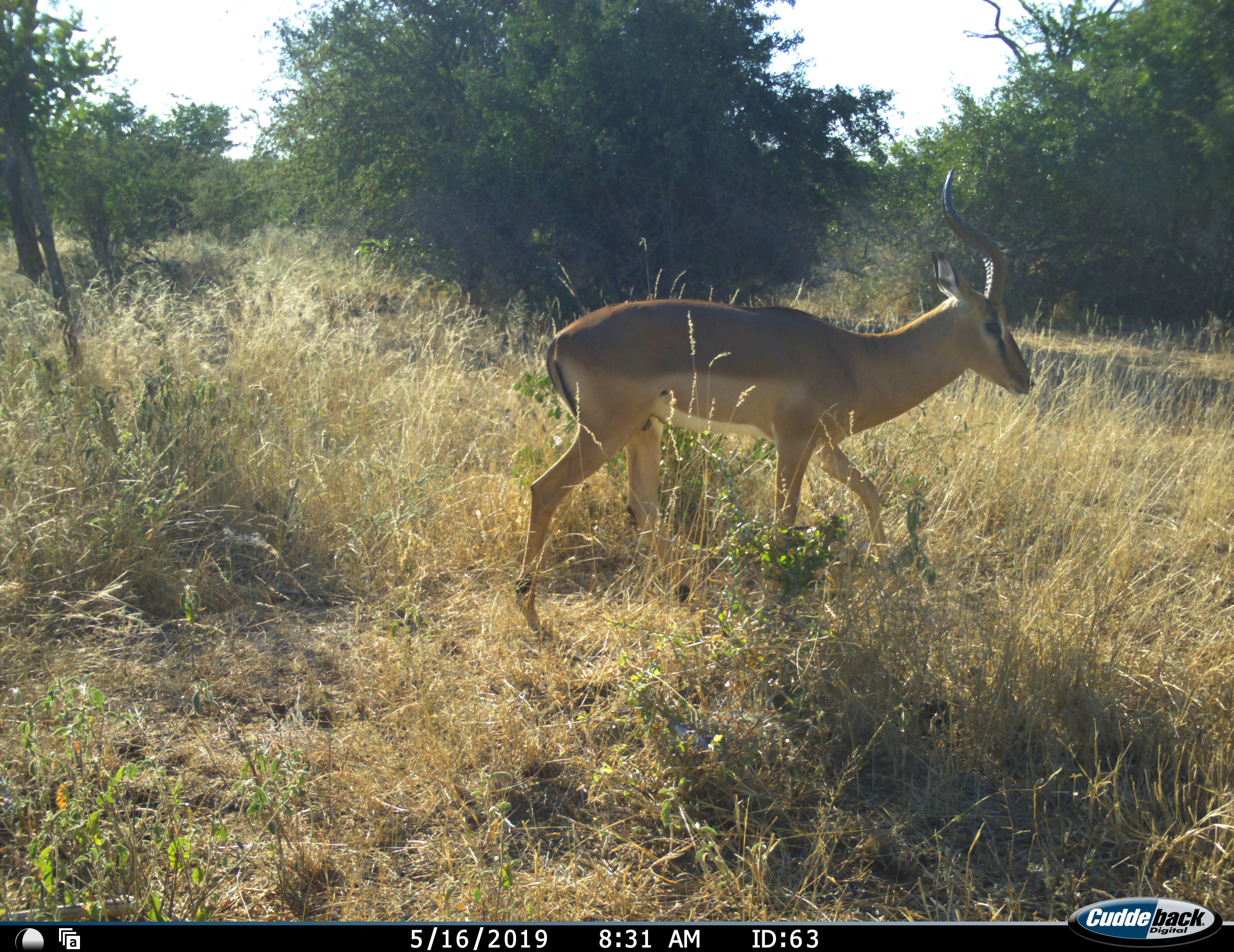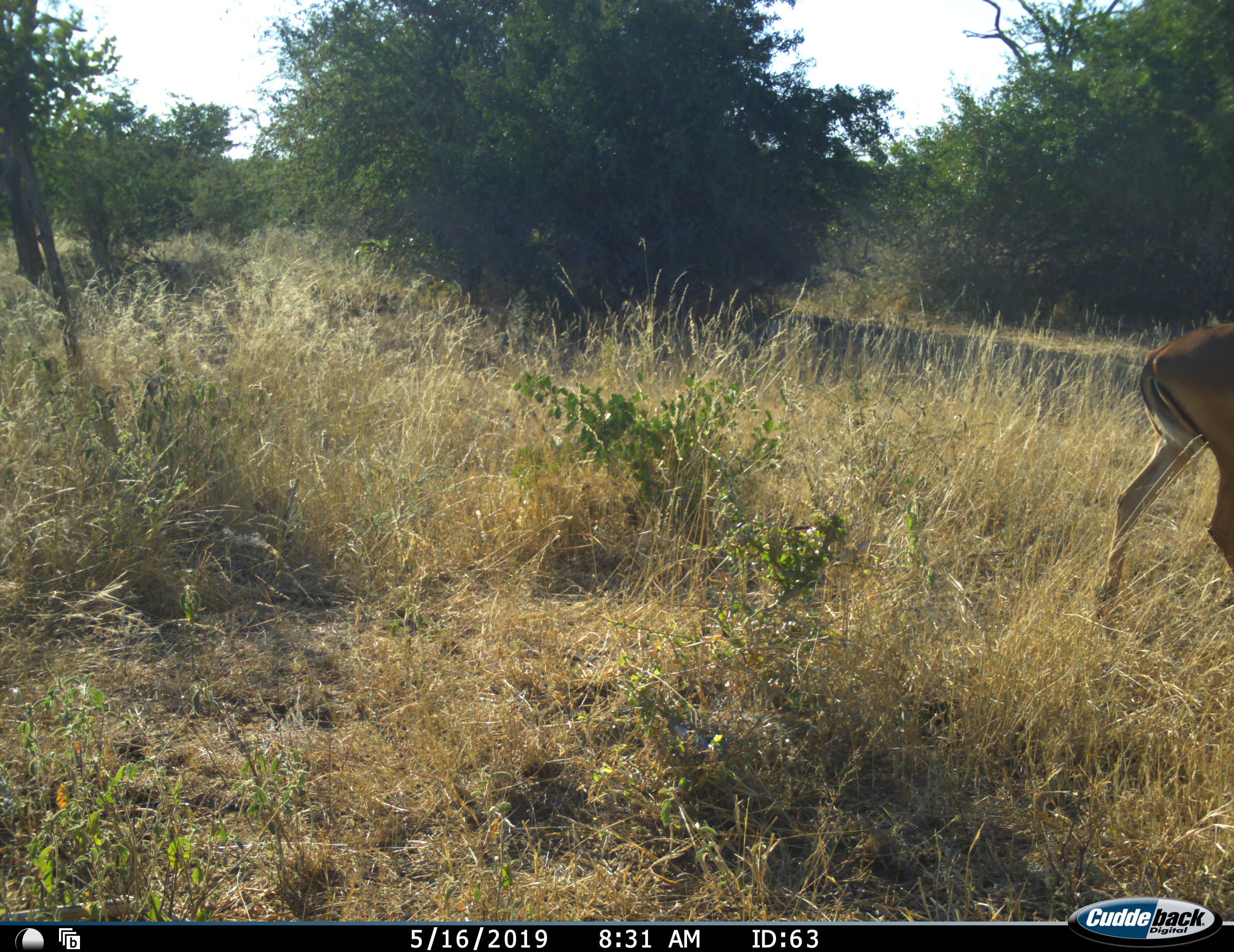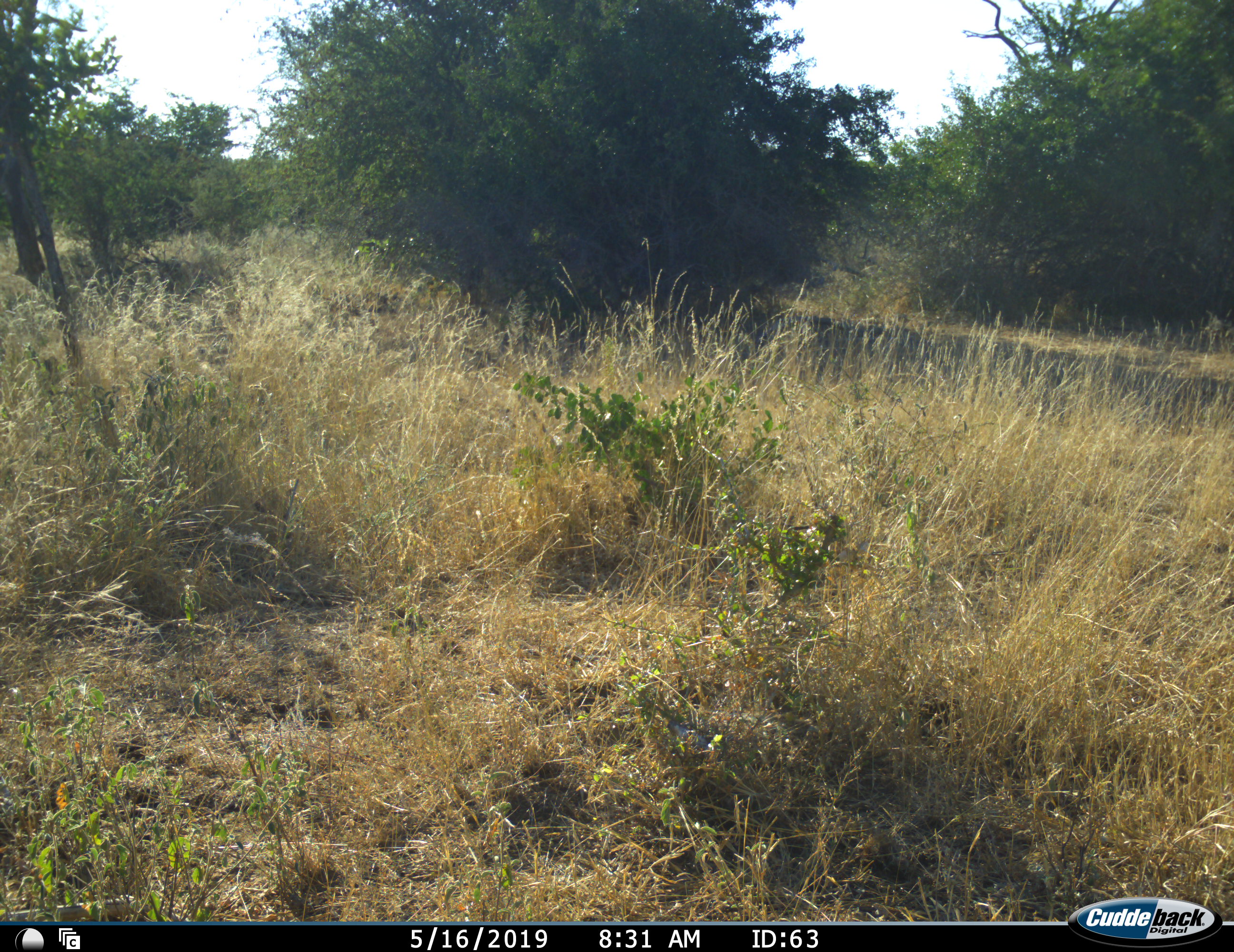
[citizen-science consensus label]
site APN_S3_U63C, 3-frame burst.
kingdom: Animalia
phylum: Chordata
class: Mammalia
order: Artiodactyla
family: Bovidae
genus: Aepyceros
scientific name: Aepyceros melampus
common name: impala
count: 1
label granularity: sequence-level